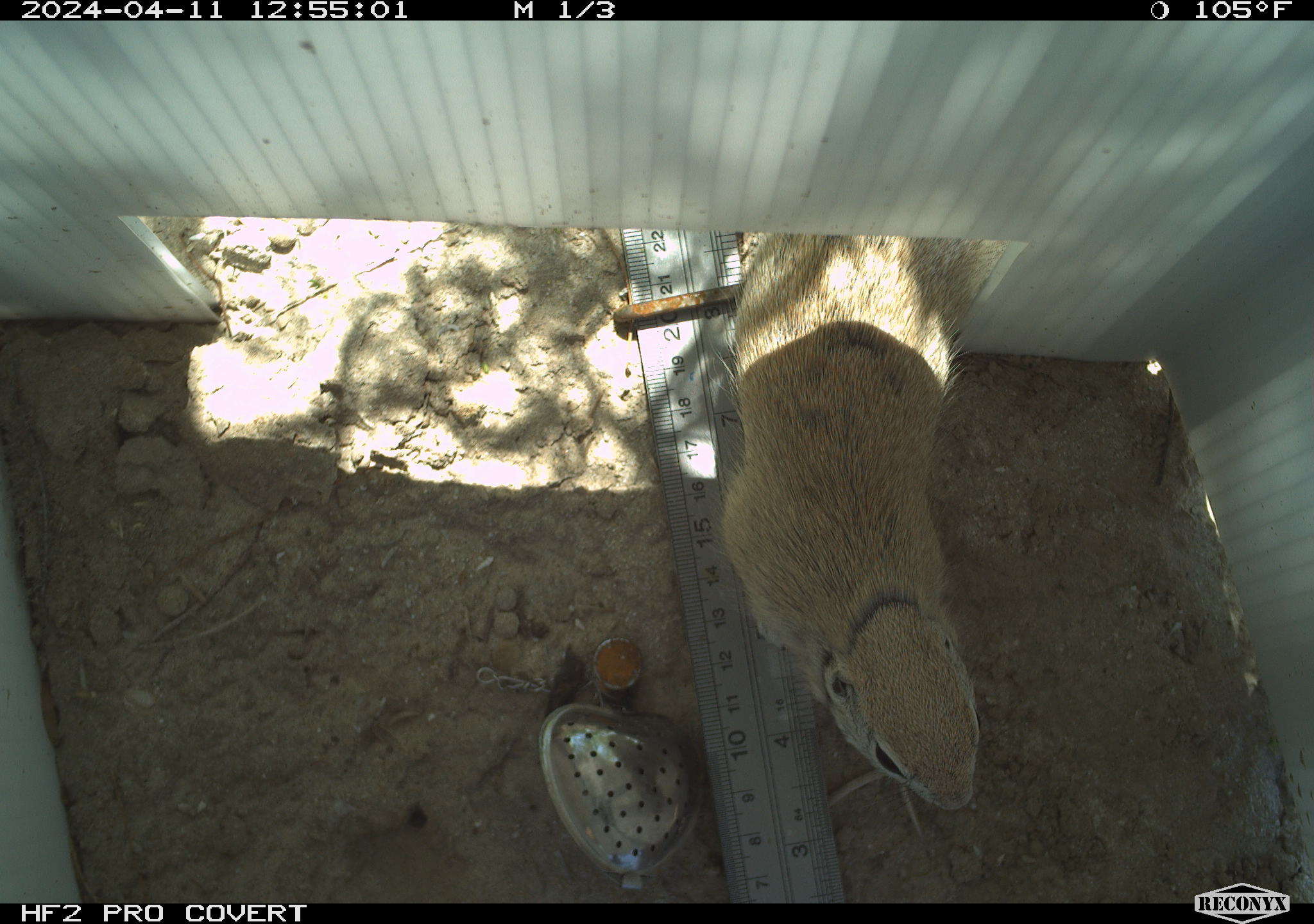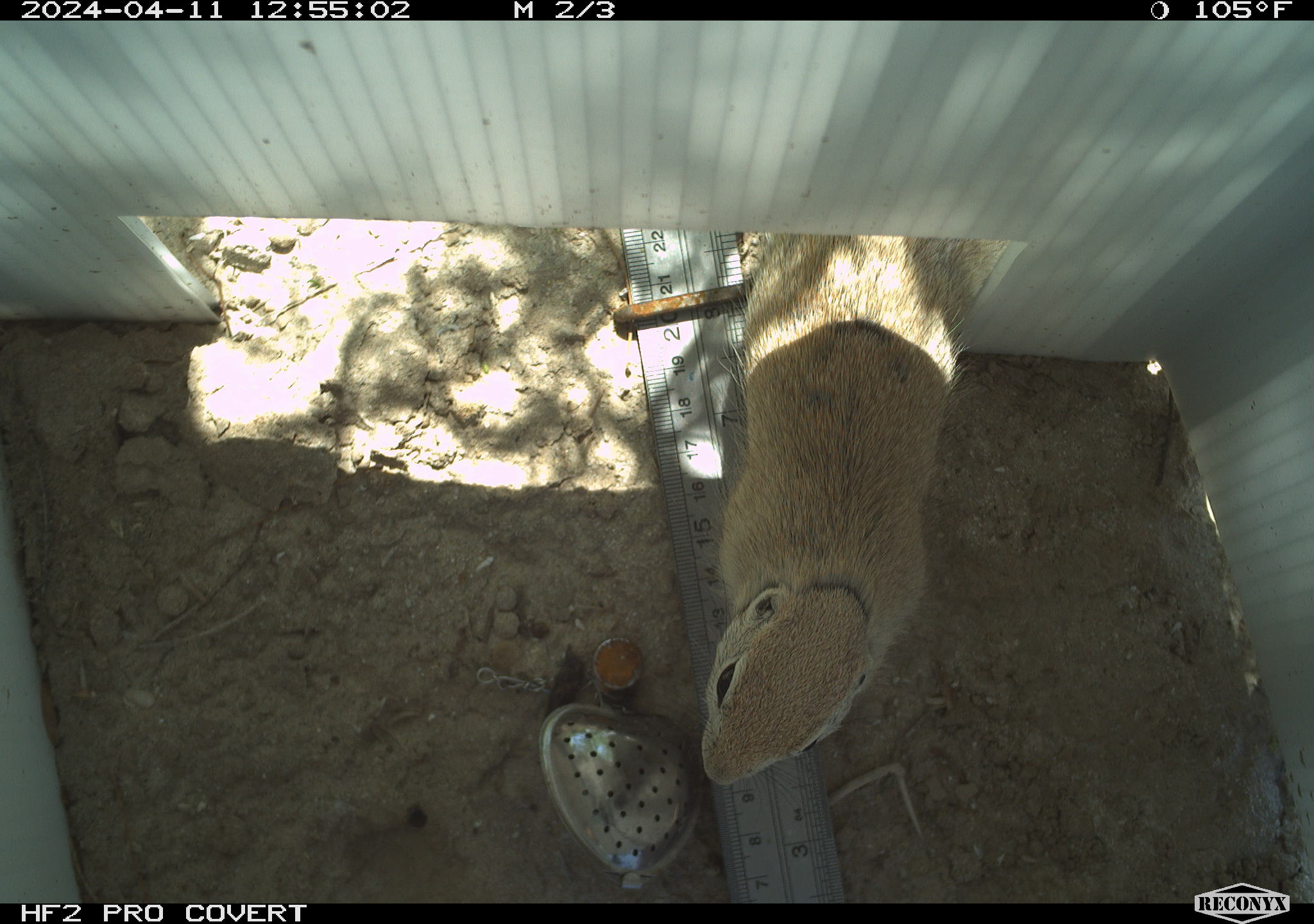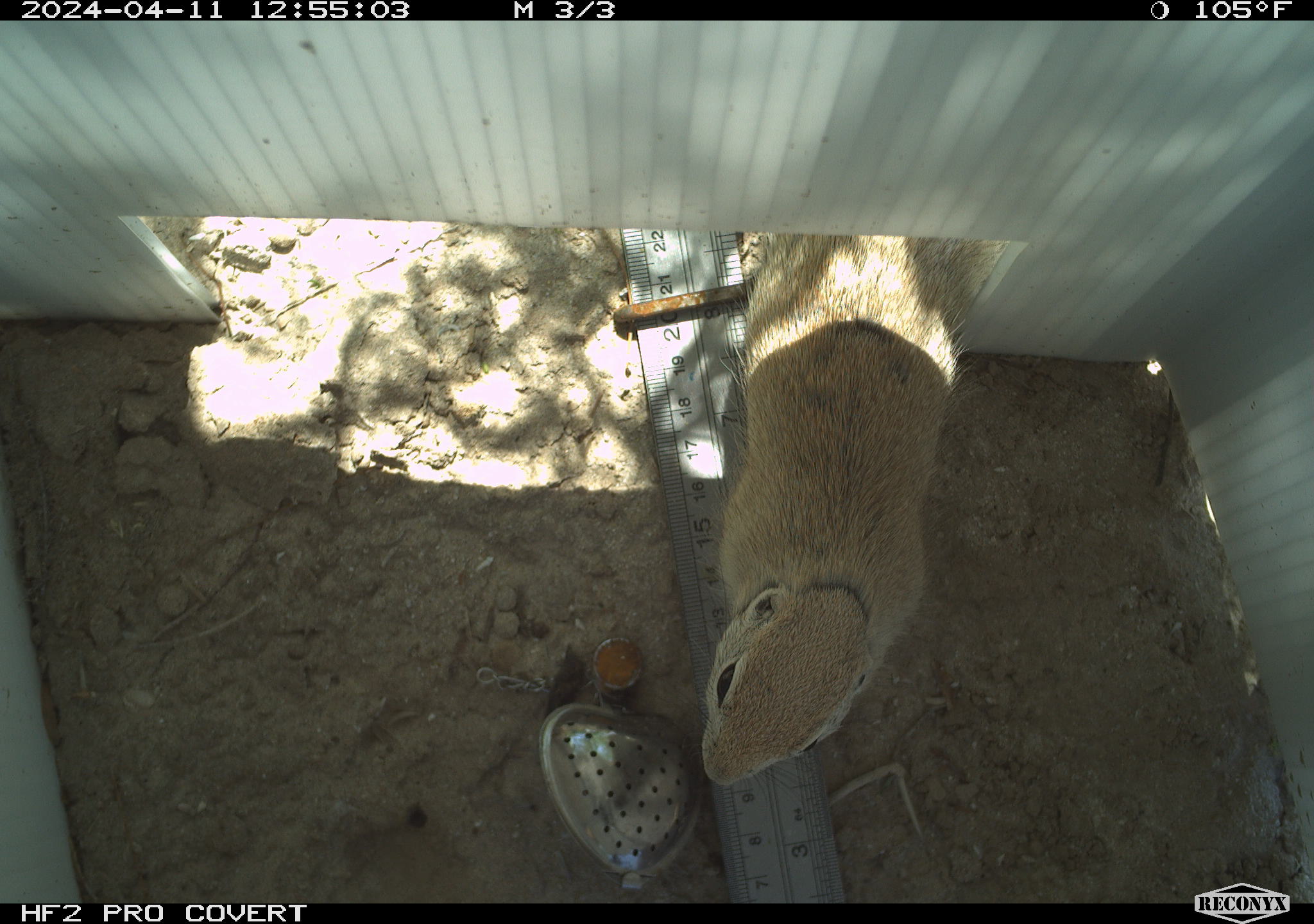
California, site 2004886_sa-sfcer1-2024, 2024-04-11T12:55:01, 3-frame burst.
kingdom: Animalia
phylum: Chordata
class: Mammalia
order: Rodentia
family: Sciuridae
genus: Xerospermophilus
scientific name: Xerospermophilus tereticaudus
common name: round-tailed ground squirrel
Round-tailed ground squirrel (Xerospermophilus tereticaudus).